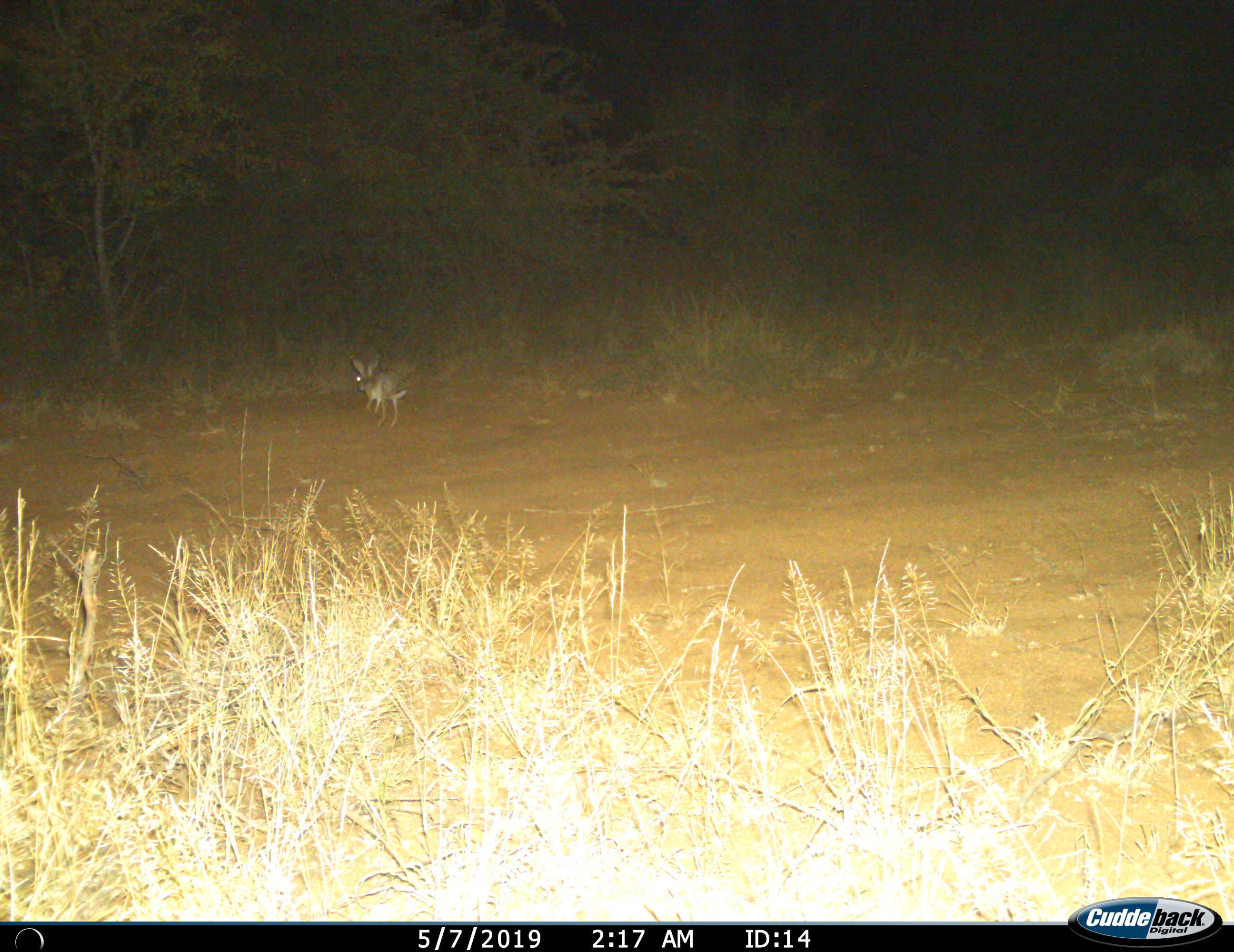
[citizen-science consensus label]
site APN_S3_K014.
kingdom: Animalia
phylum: Chordata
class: Mammalia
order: Lagomorpha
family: Leporidae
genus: Lepus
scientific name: Lepus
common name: hare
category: hareunknown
Hareunknown (hare) (Lepus), count 1. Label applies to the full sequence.